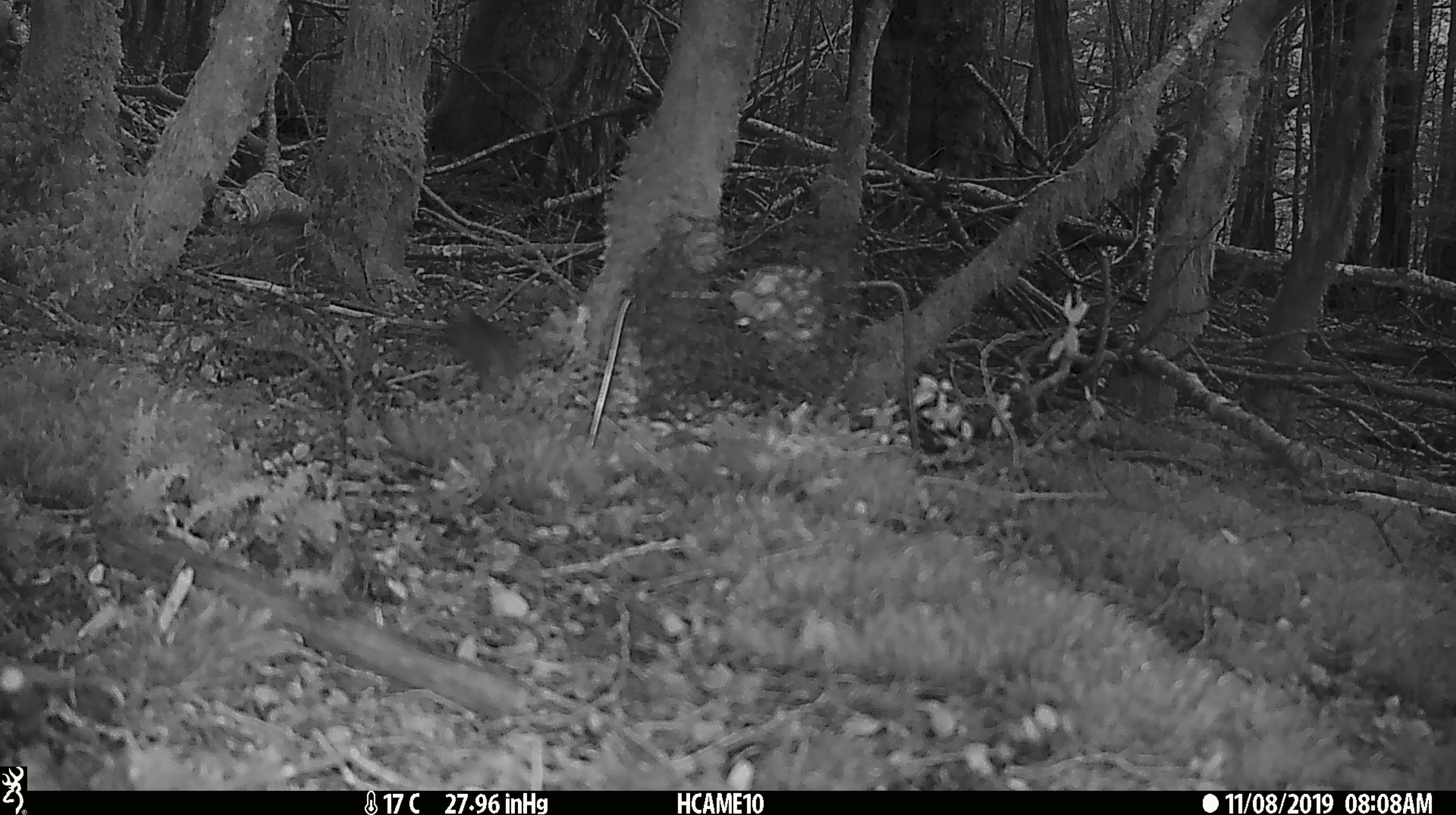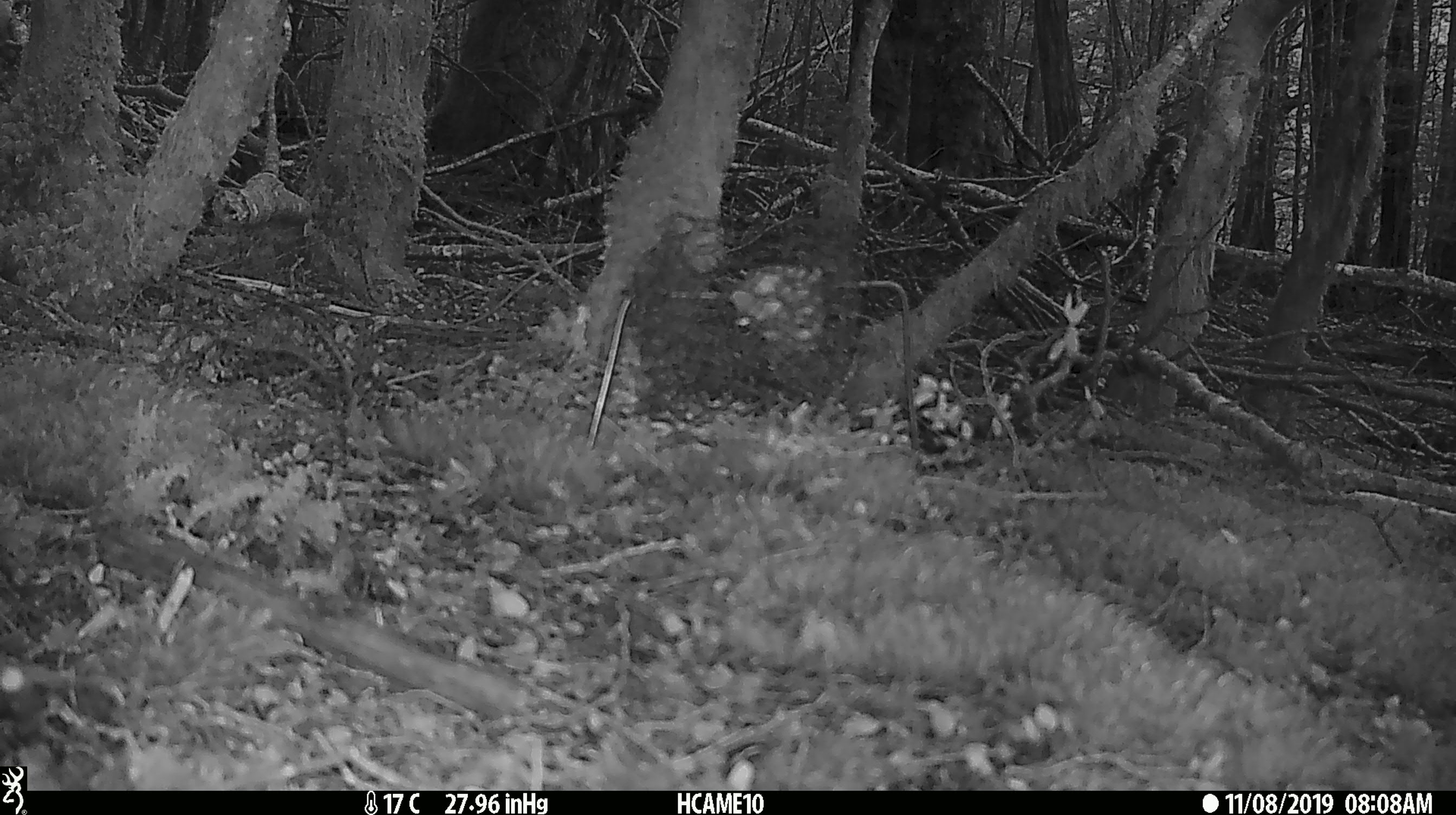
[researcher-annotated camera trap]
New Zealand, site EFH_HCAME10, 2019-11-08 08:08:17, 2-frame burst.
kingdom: Animalia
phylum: Chordata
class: Mammalia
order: Rodentia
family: Muridae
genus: Mus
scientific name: Mus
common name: mouse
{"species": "mouse (Mus)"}